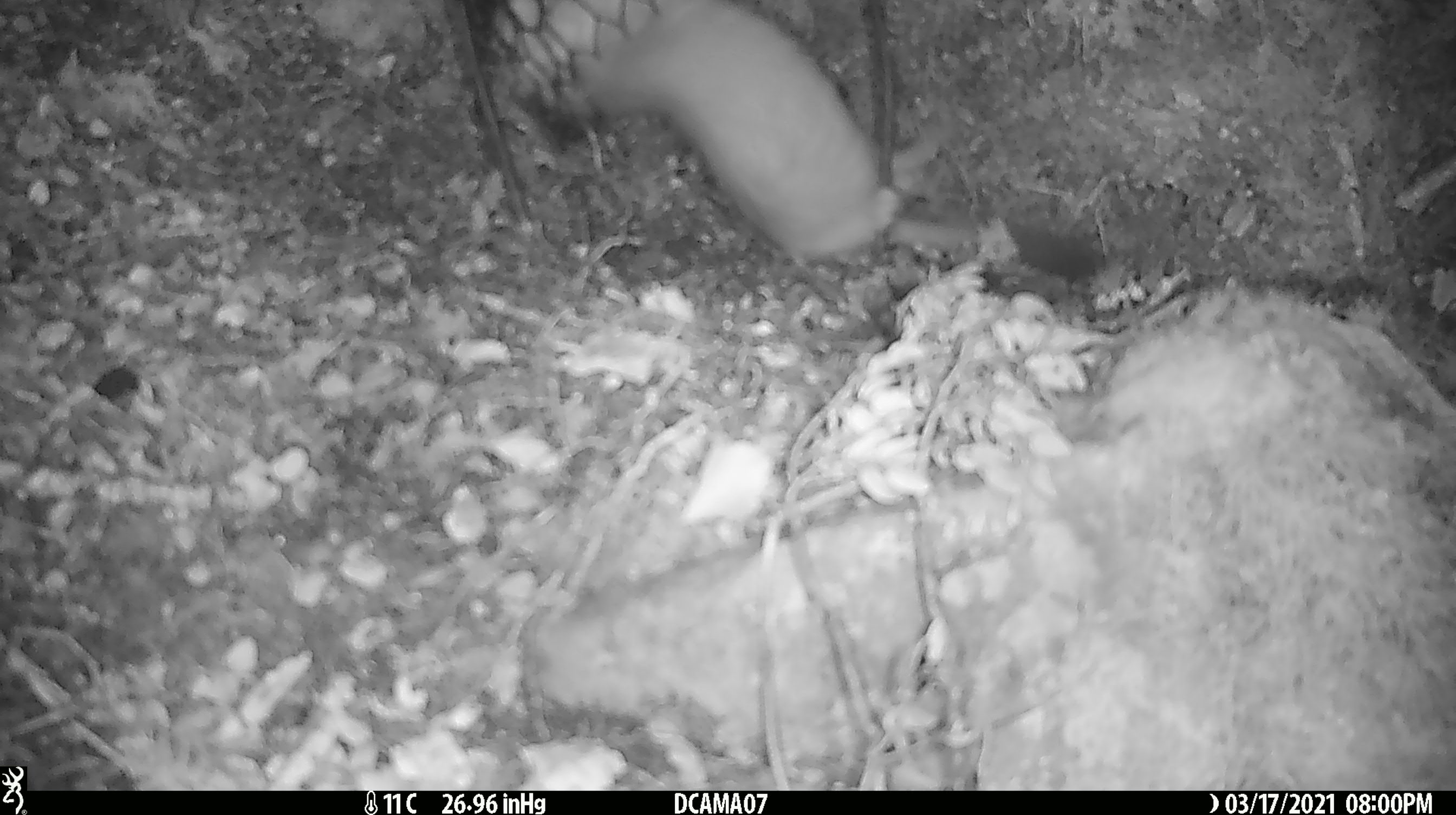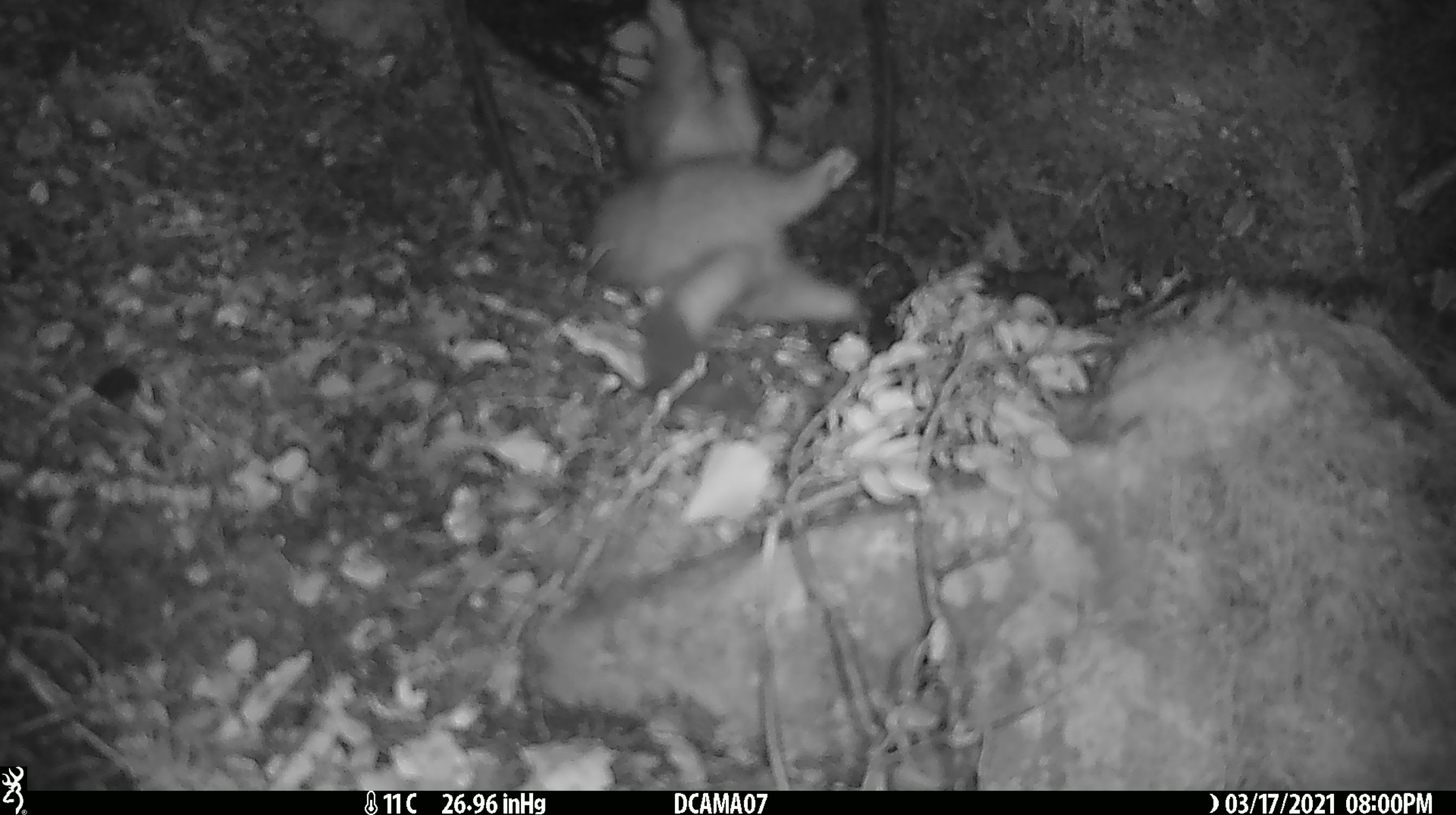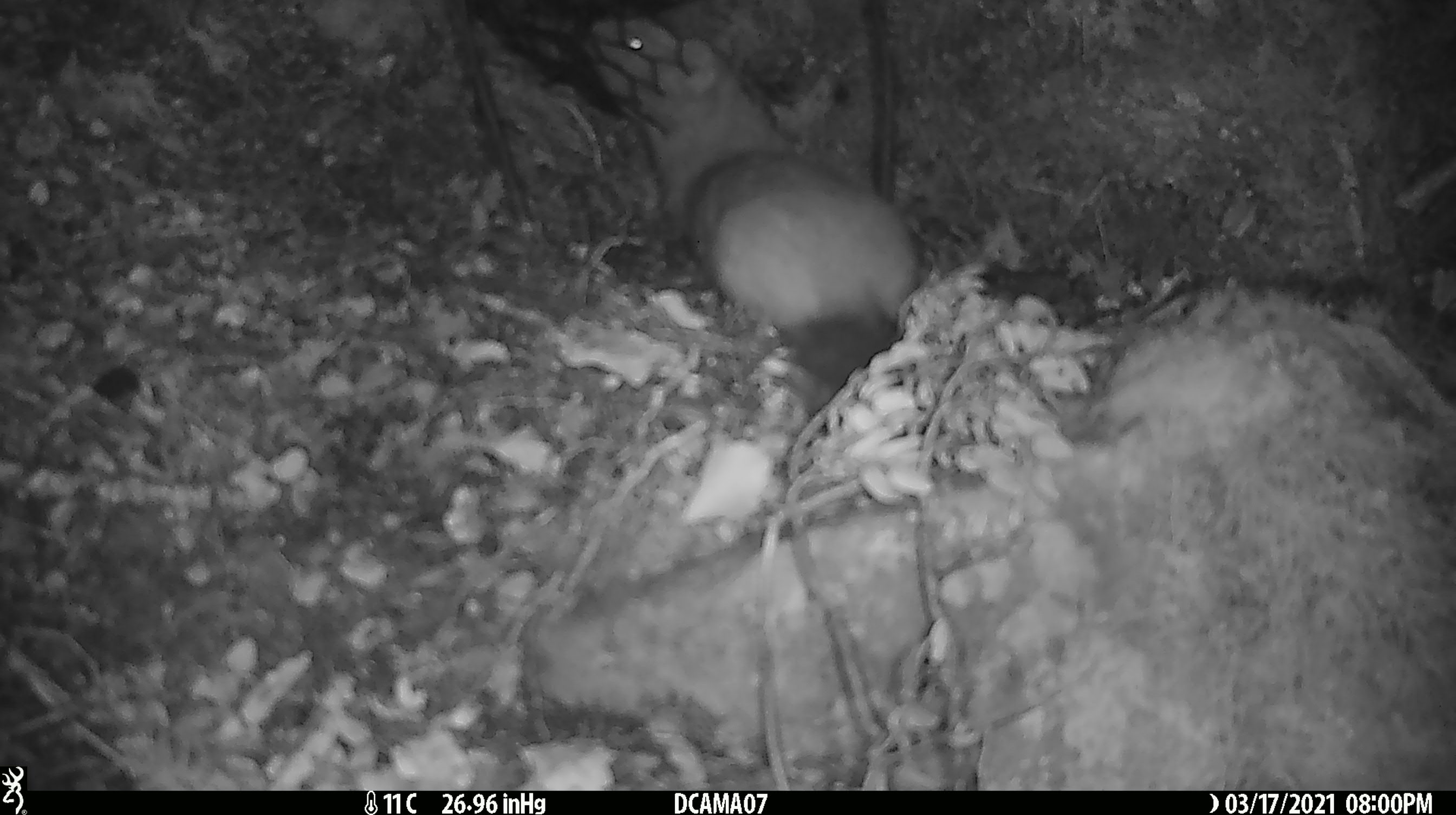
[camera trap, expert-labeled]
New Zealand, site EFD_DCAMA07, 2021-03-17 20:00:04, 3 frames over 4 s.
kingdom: Animalia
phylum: Chordata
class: Mammalia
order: Carnivora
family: Mustelidae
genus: Mustela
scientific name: Mustela erminea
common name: stoat